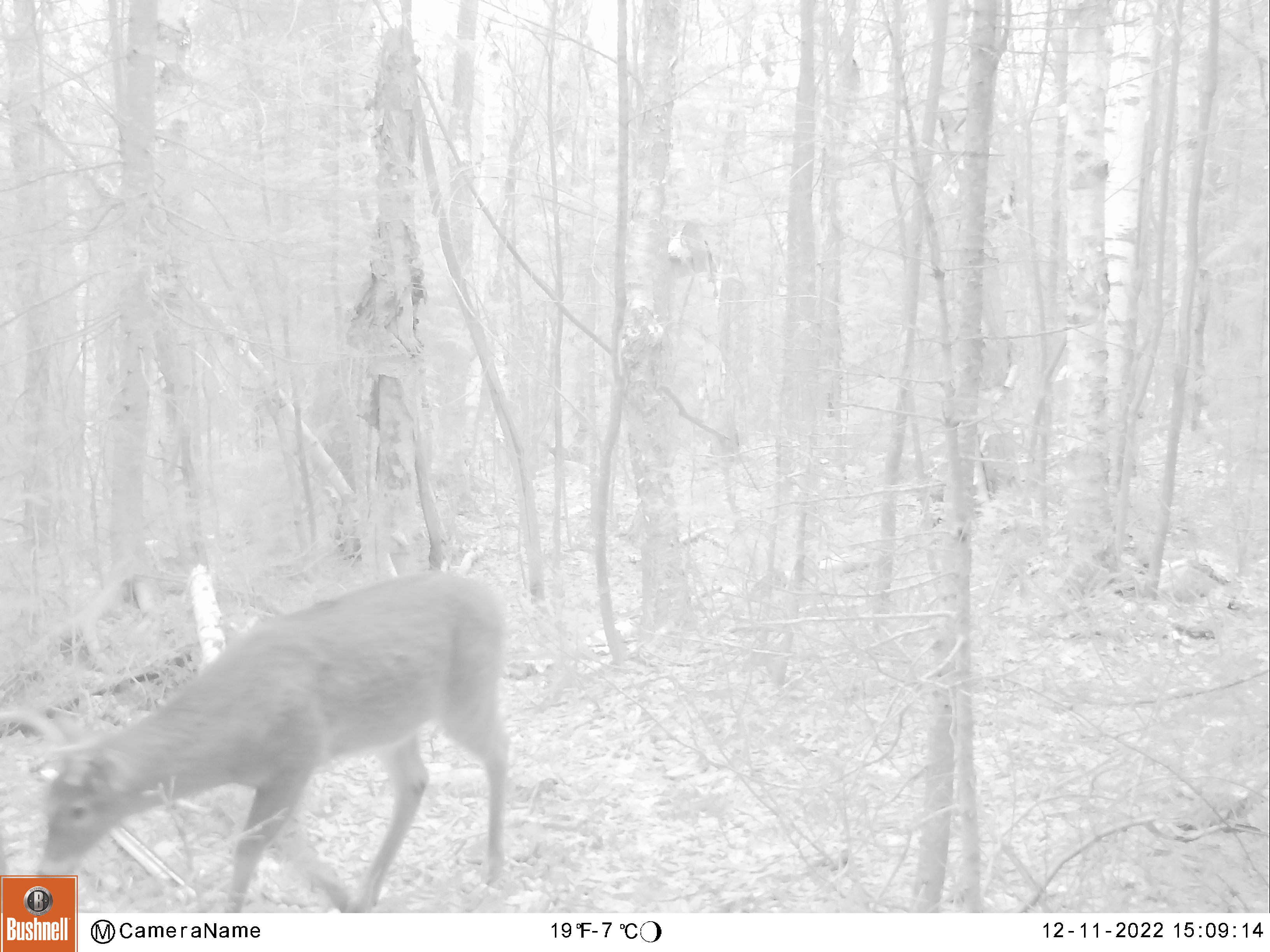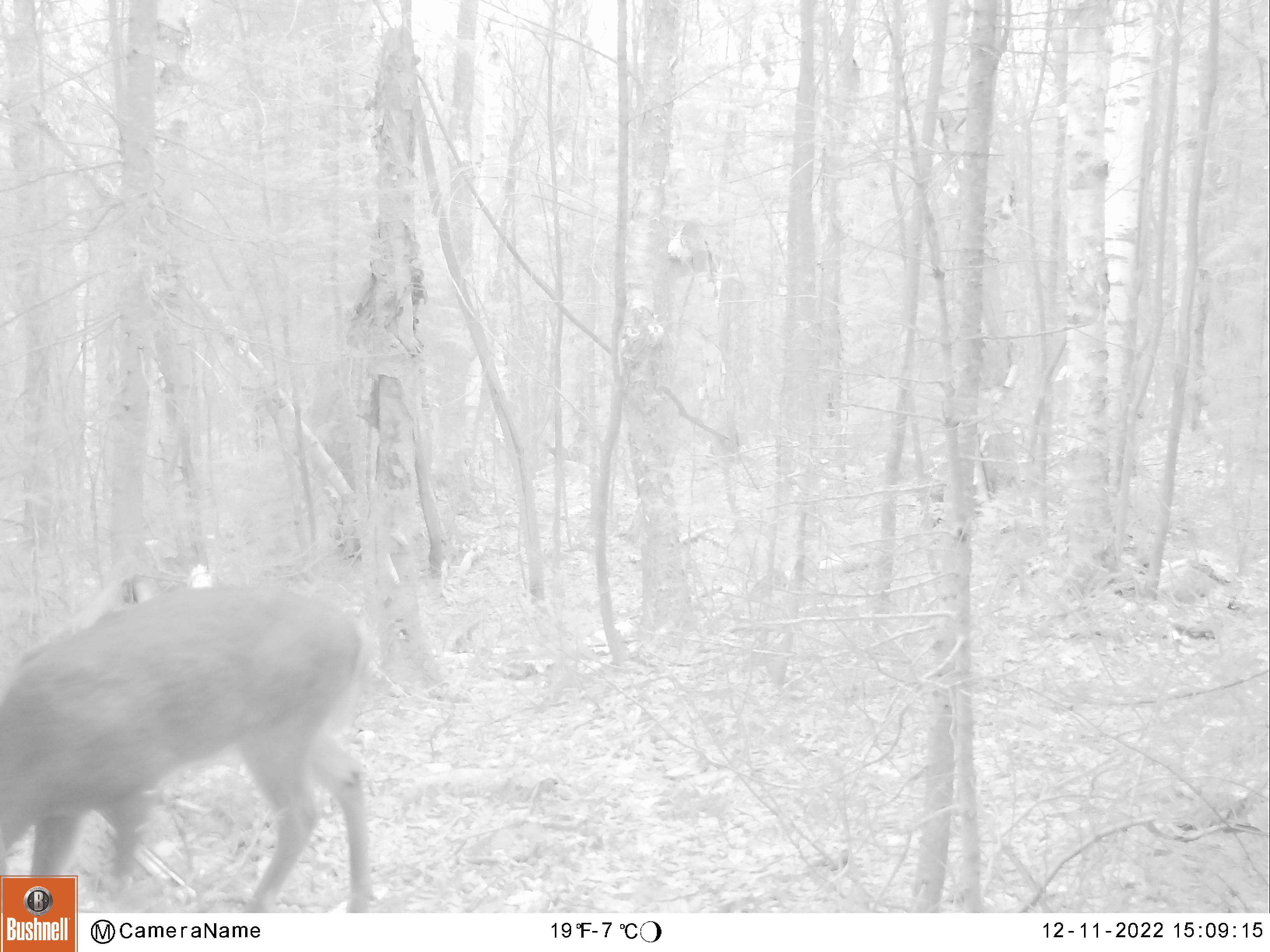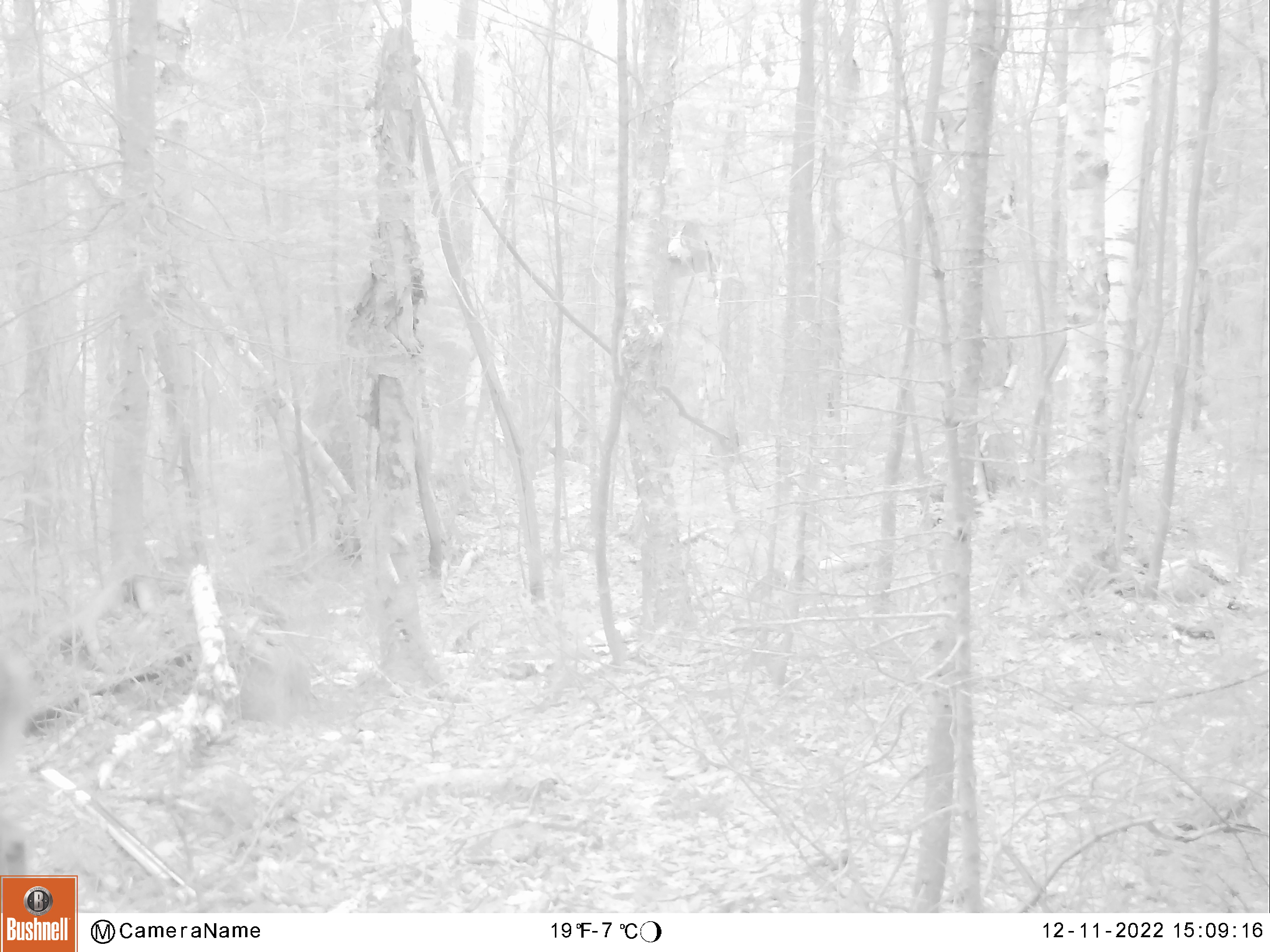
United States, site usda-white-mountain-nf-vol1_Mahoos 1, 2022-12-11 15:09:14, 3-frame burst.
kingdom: Animalia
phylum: Chordata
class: Mammalia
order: Artiodactyla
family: Cervidae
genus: Odocoileus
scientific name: Odocoileus virginianus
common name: white-tailed deer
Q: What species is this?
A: White-tailed deer (Odocoileus virginianus).